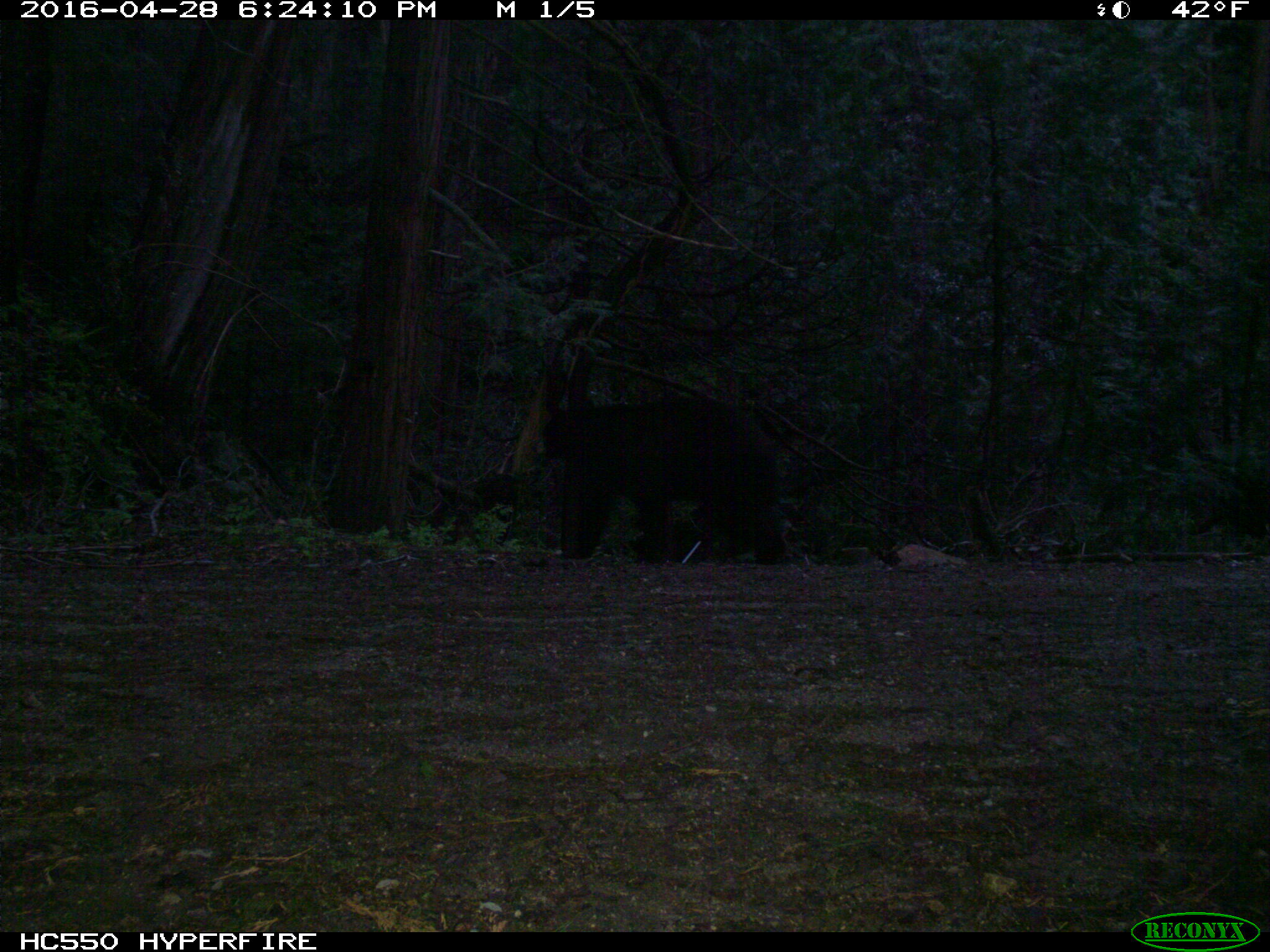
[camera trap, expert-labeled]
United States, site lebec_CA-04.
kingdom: Animalia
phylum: Chordata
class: Mammalia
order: Carnivora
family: Ursidae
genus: Ursus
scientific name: Ursus americanus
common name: american black bear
Ursus americanus (american black bear).